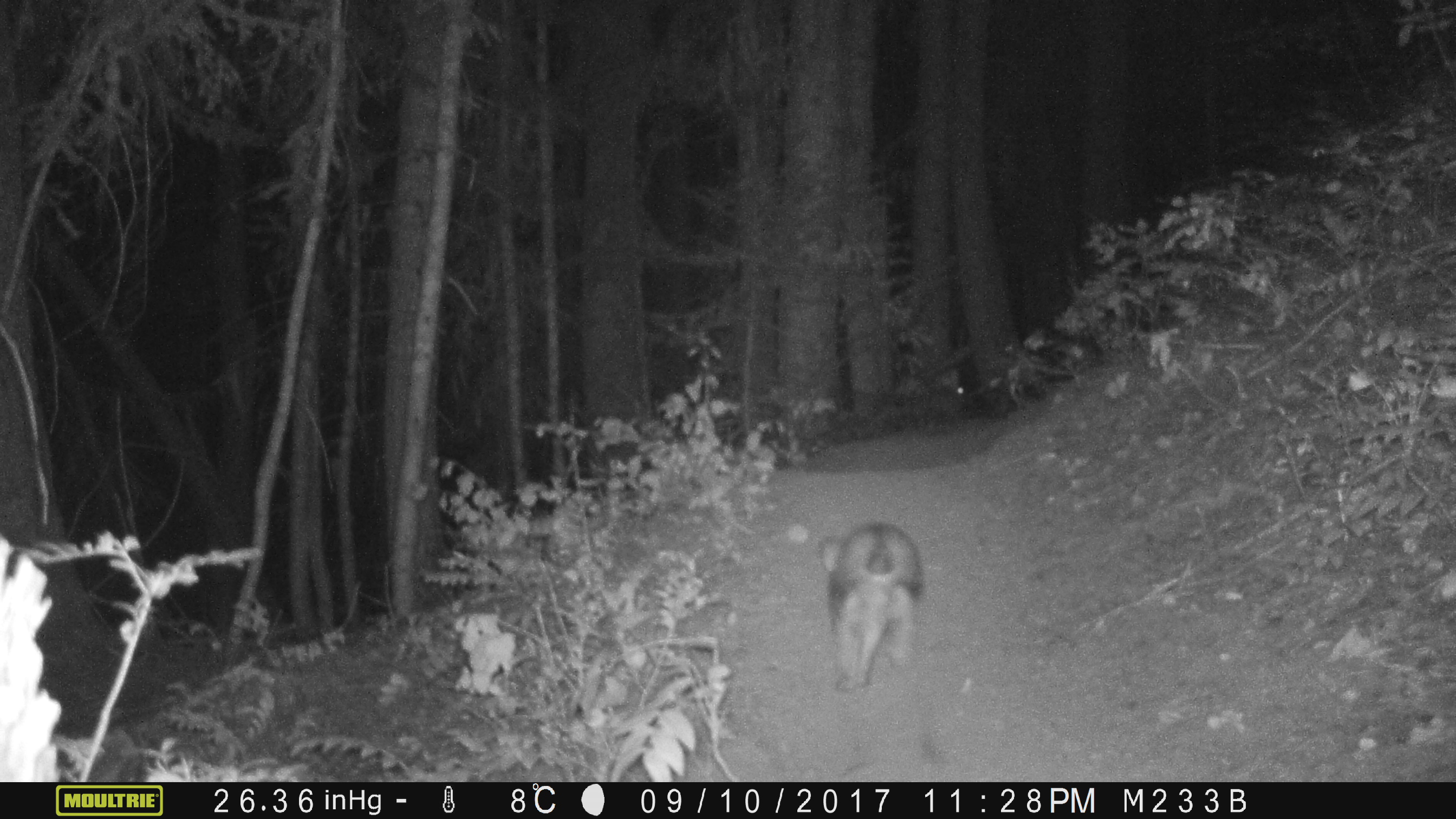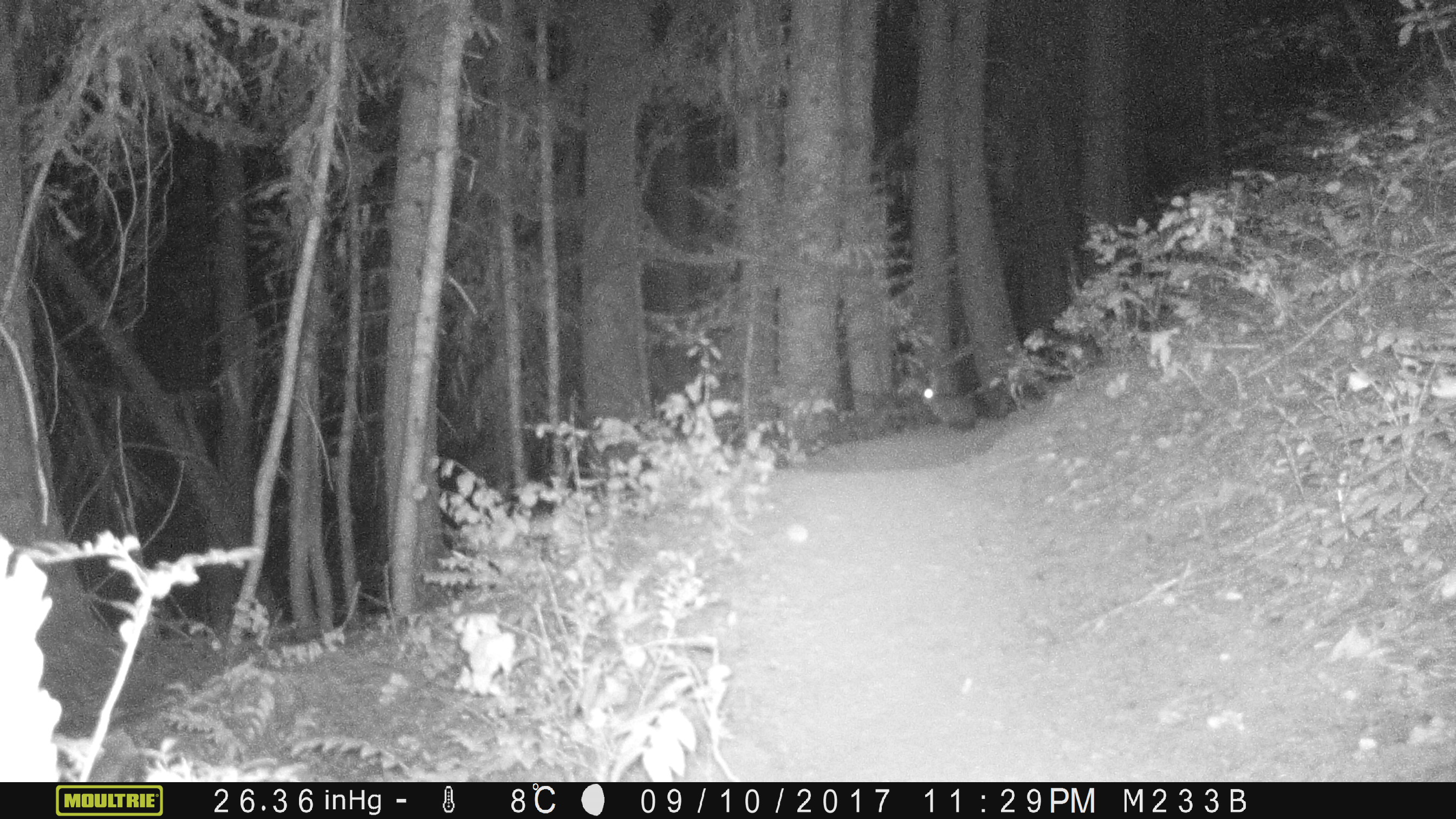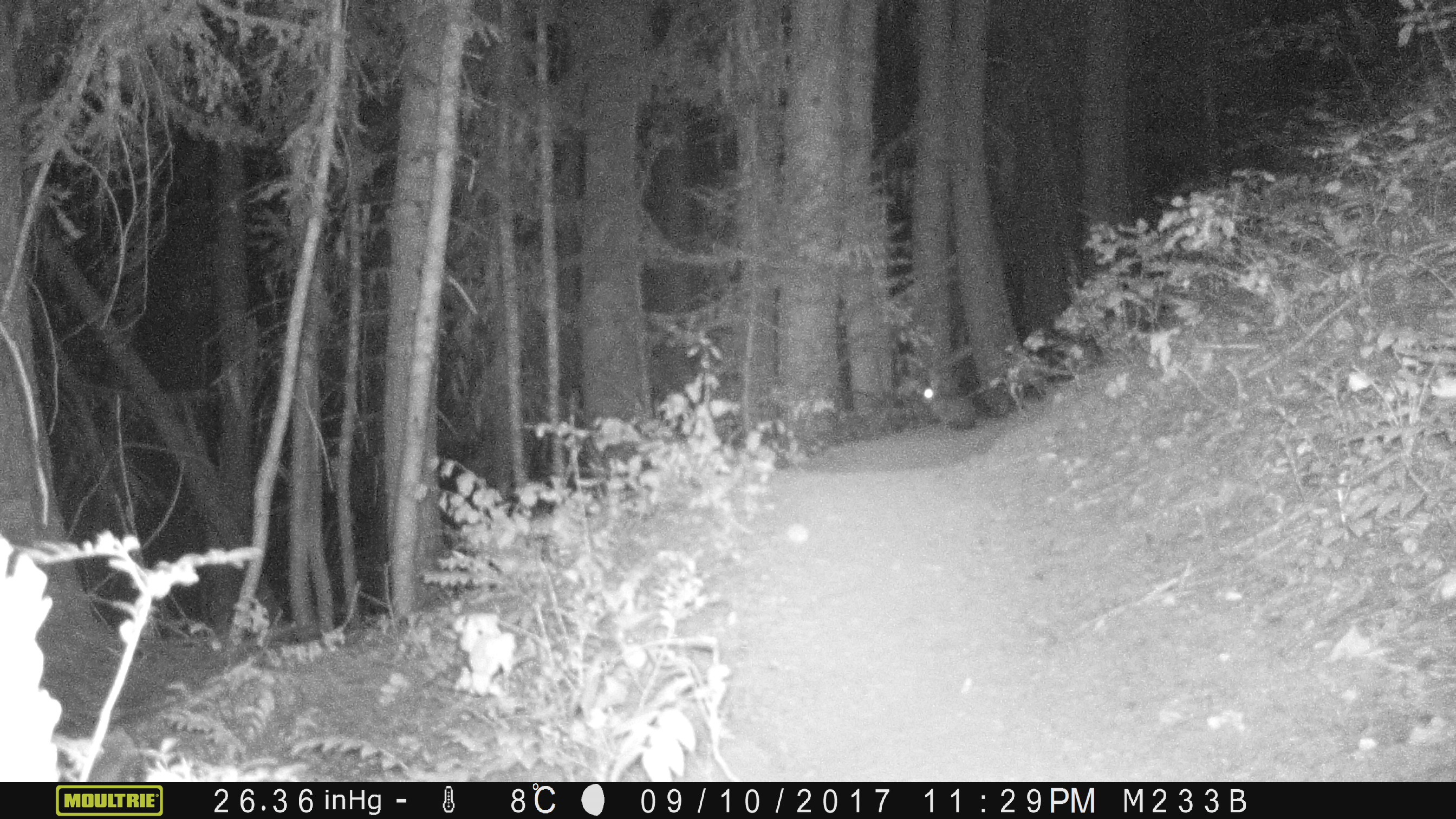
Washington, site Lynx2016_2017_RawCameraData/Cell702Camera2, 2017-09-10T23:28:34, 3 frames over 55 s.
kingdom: Animalia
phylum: Chordata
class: Mammalia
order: Lagomorpha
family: Leporidae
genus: Lepus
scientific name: Lepus americanus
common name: snowshoe hare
Lepus americanus (snowshoe hare). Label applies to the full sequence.